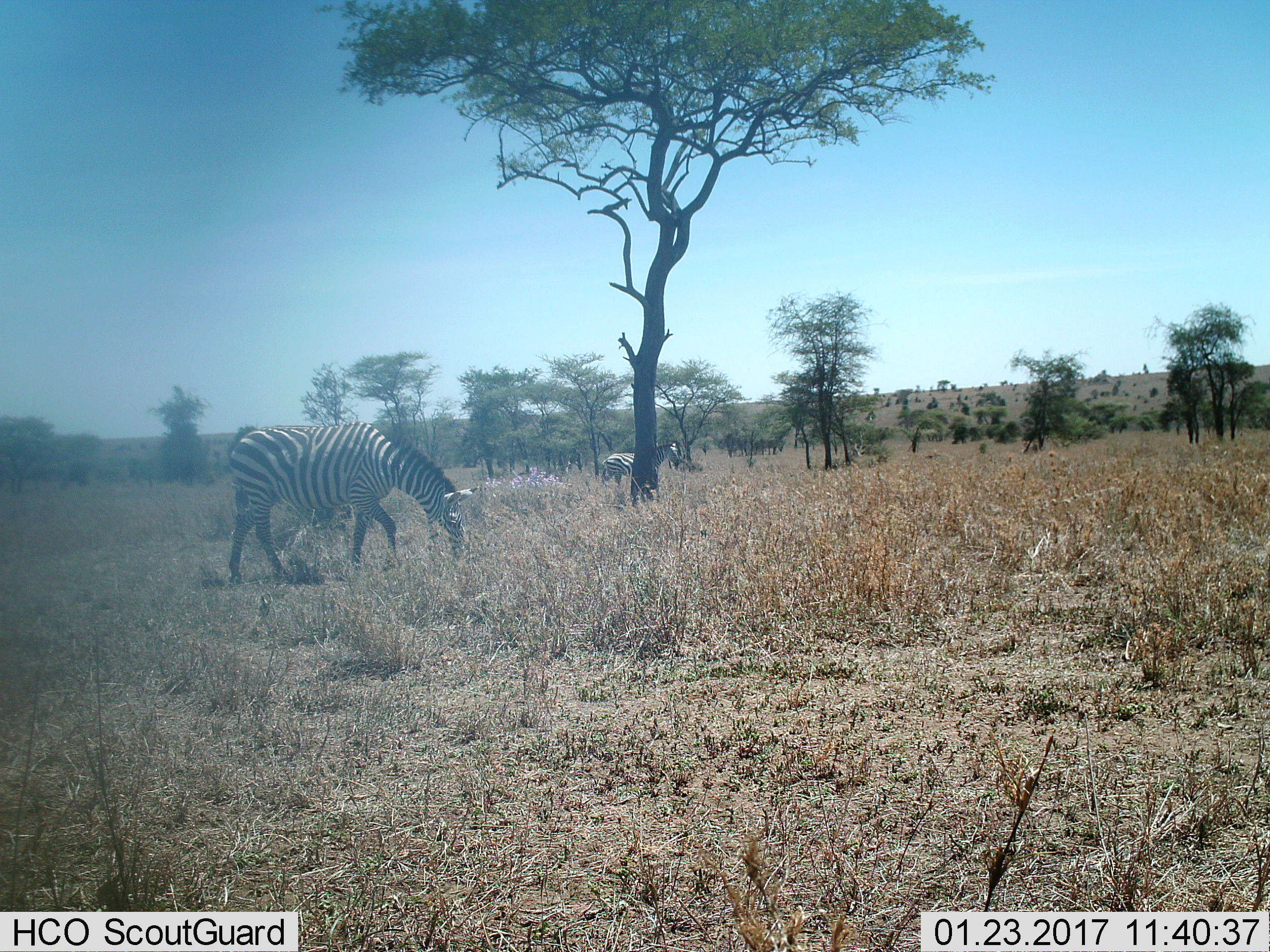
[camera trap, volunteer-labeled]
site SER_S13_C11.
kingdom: Animalia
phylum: Chordata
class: Mammalia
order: Perissodactyla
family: Equidae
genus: Equus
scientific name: Equus quagga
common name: plains zebra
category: zebraplains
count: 2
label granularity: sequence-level